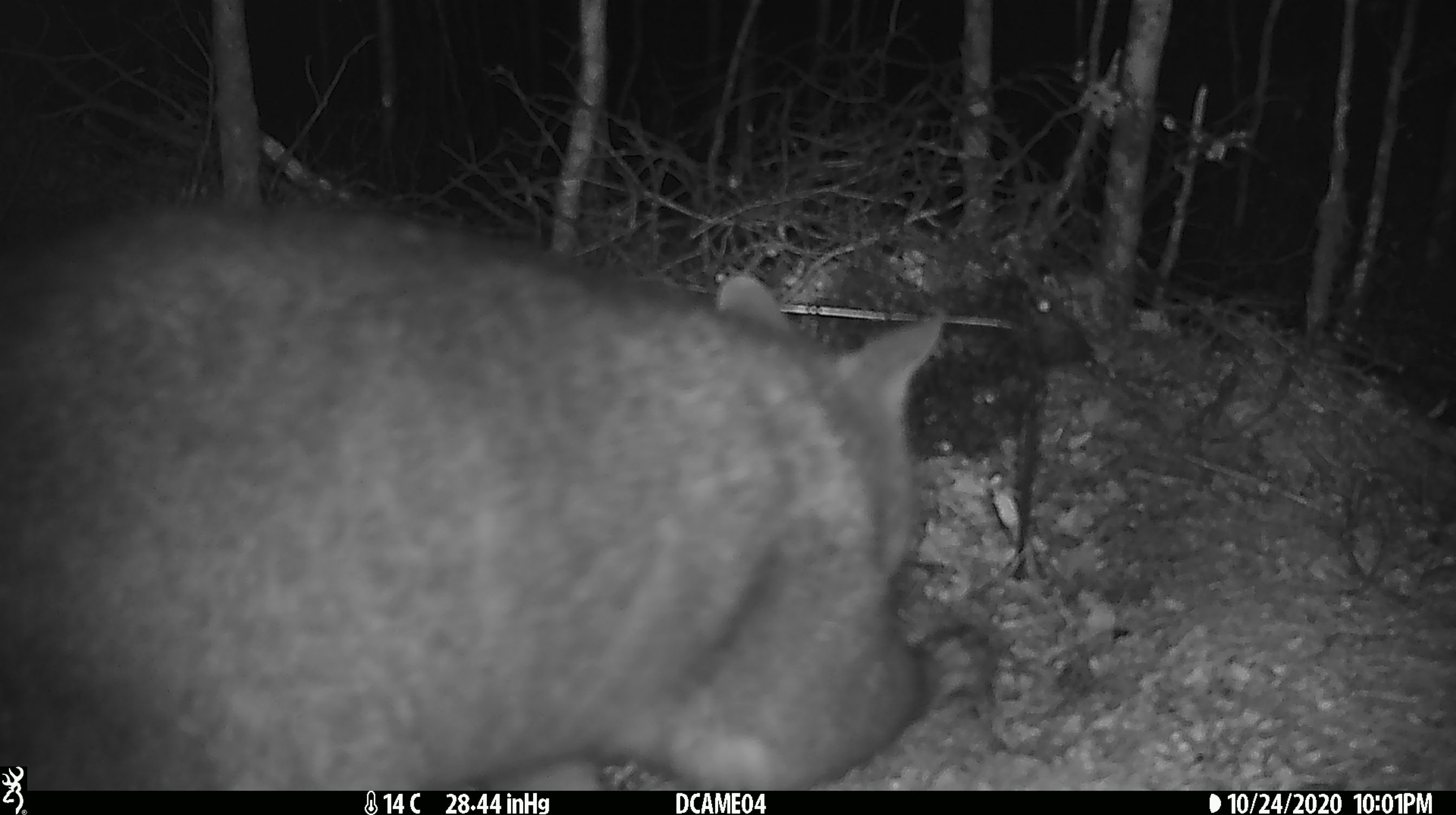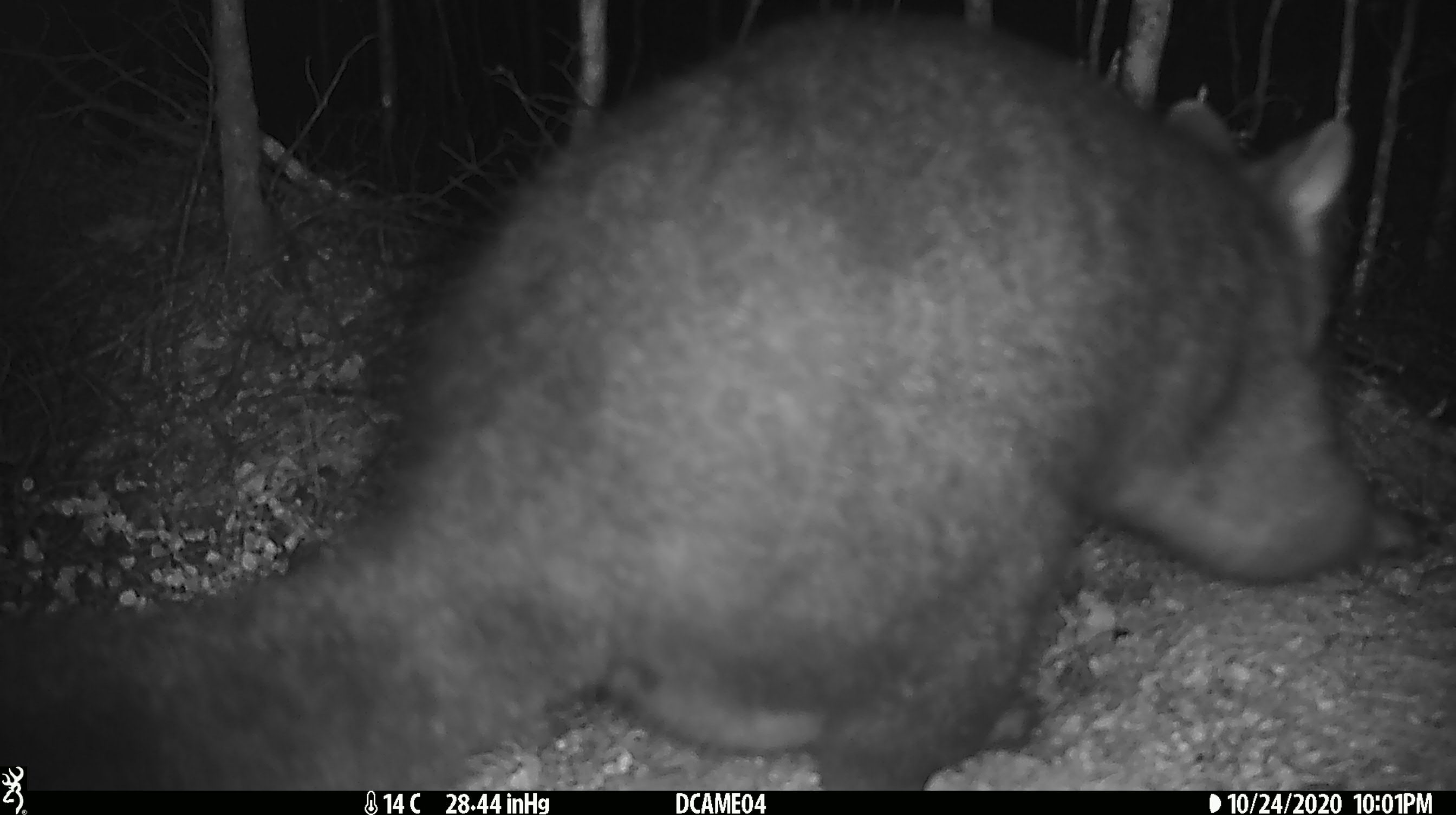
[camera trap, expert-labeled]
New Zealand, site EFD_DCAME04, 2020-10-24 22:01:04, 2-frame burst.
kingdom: Animalia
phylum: Chordata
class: Mammalia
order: Diprotodontia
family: Phalangeridae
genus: Trichosurus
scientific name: Trichosurus vulpecula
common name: common brushtail possum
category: possum